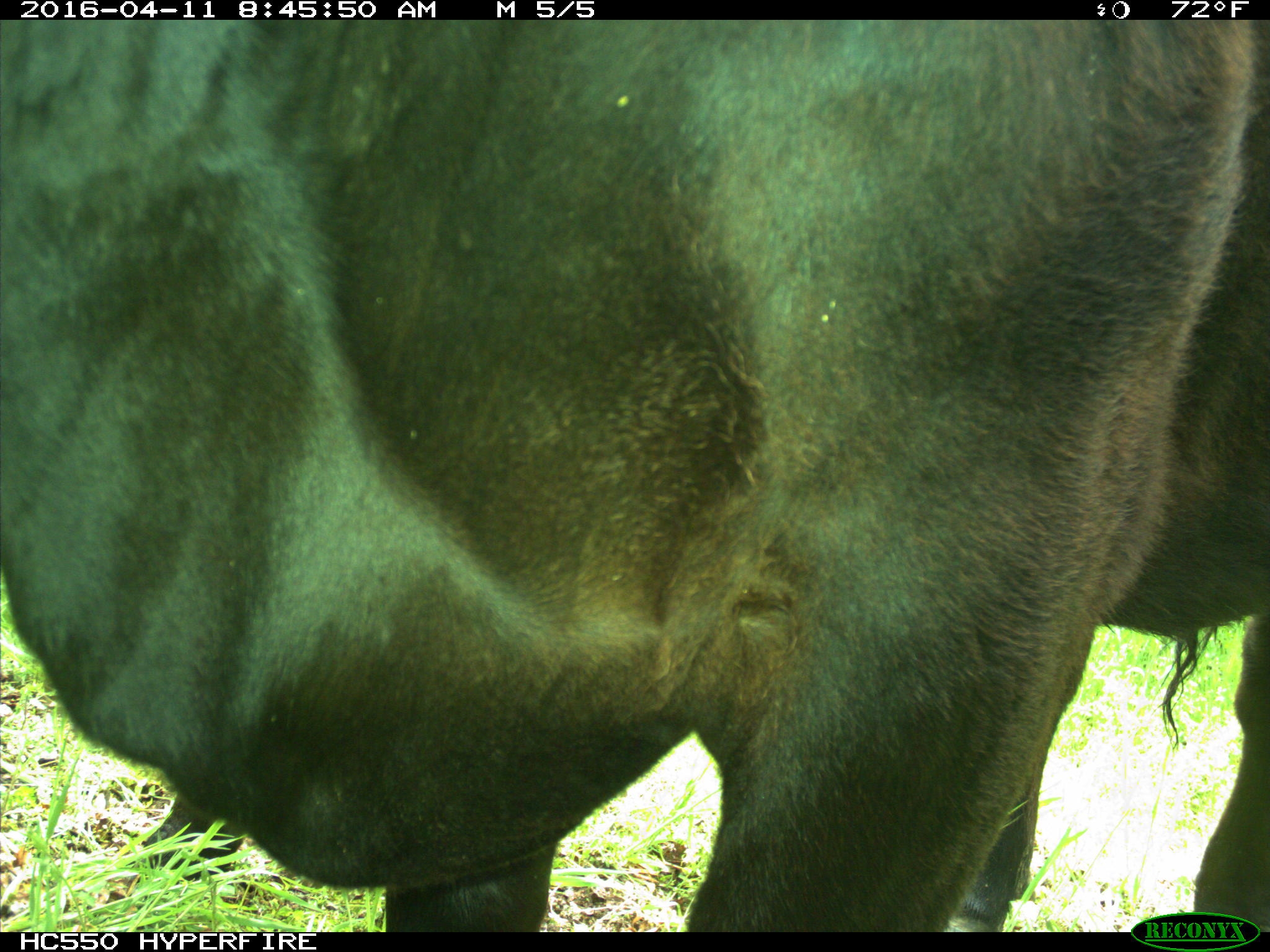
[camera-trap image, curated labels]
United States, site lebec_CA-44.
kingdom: Animalia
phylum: Chordata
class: Mammalia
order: Artiodactyla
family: Bovidae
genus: Bos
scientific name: Bos taurus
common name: domestic cow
Bos taurus (domestic cow).